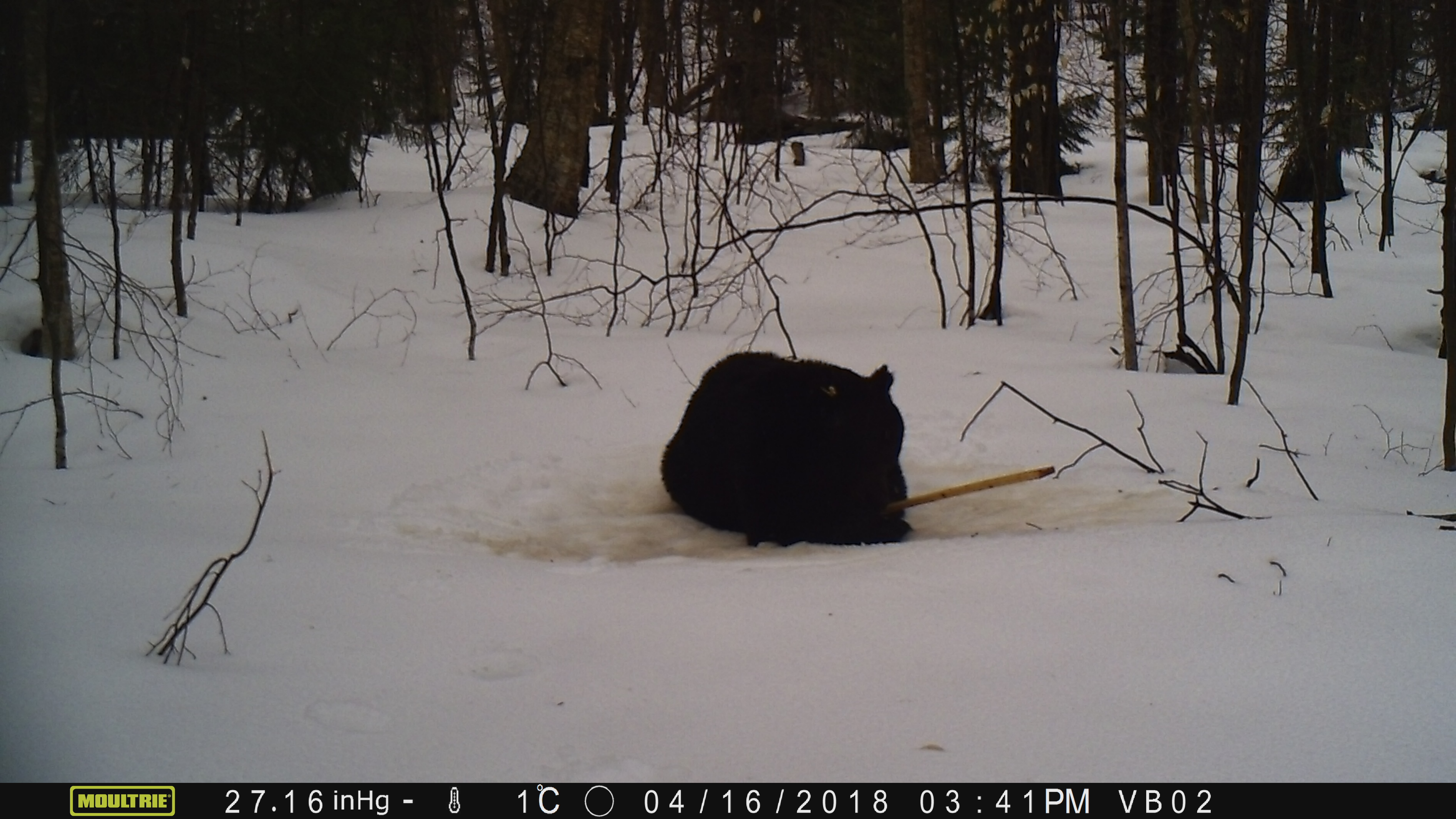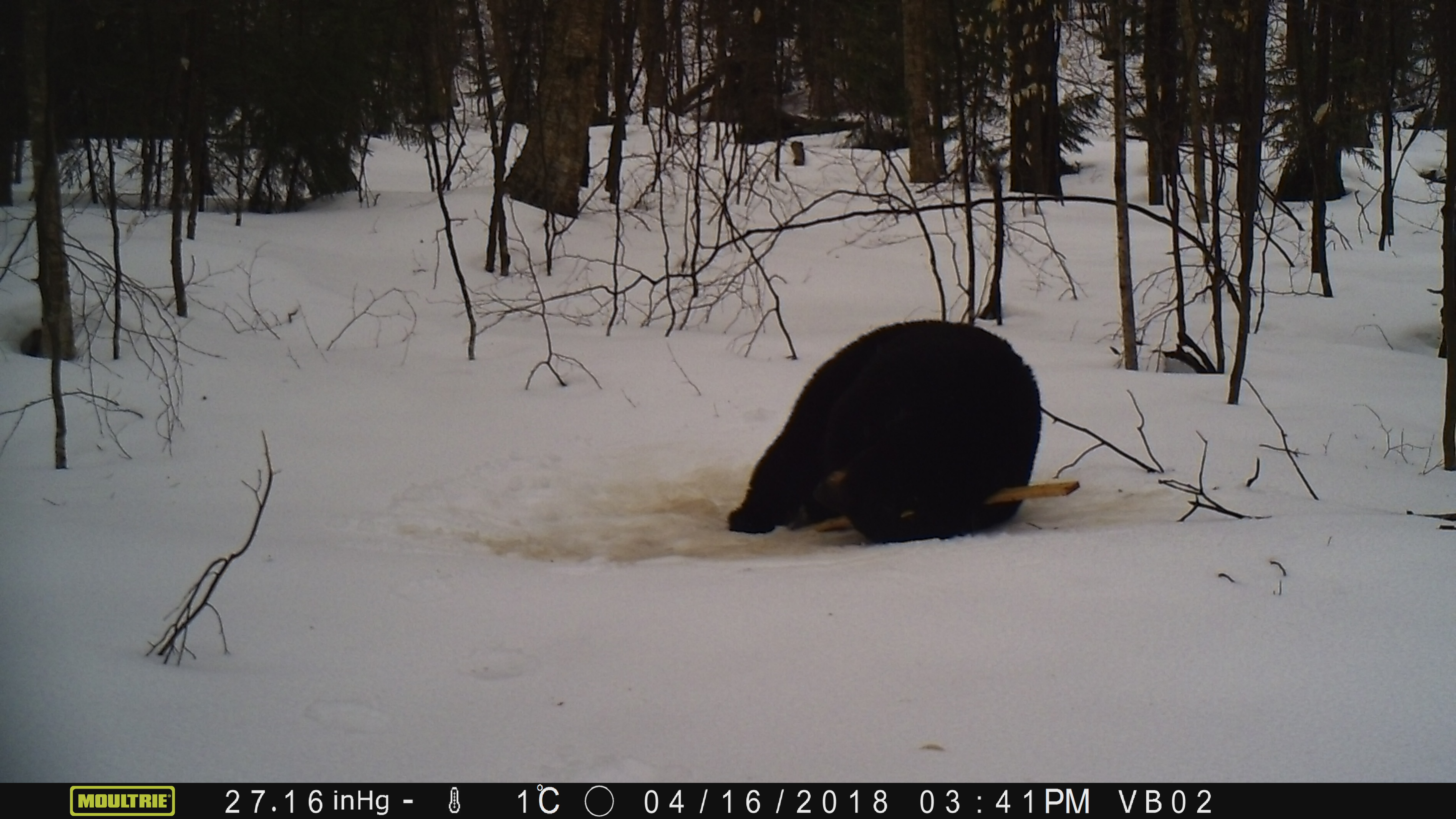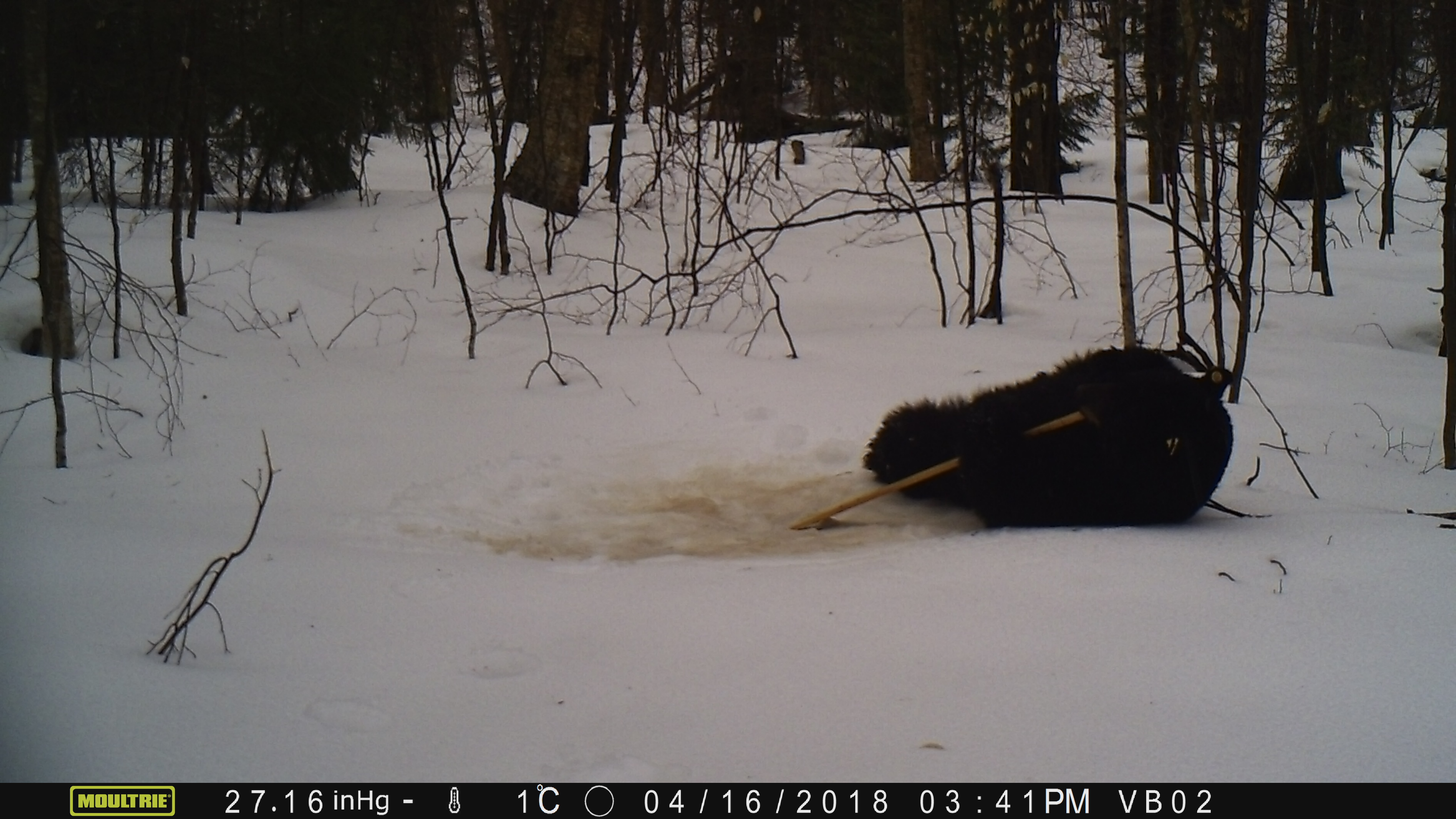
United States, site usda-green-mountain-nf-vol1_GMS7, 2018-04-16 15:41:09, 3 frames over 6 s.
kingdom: Animalia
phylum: Chordata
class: Mammalia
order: Carnivora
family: Ursidae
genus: Ursus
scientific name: Ursus americanus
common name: black bear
Black bear (Ursus americanus).